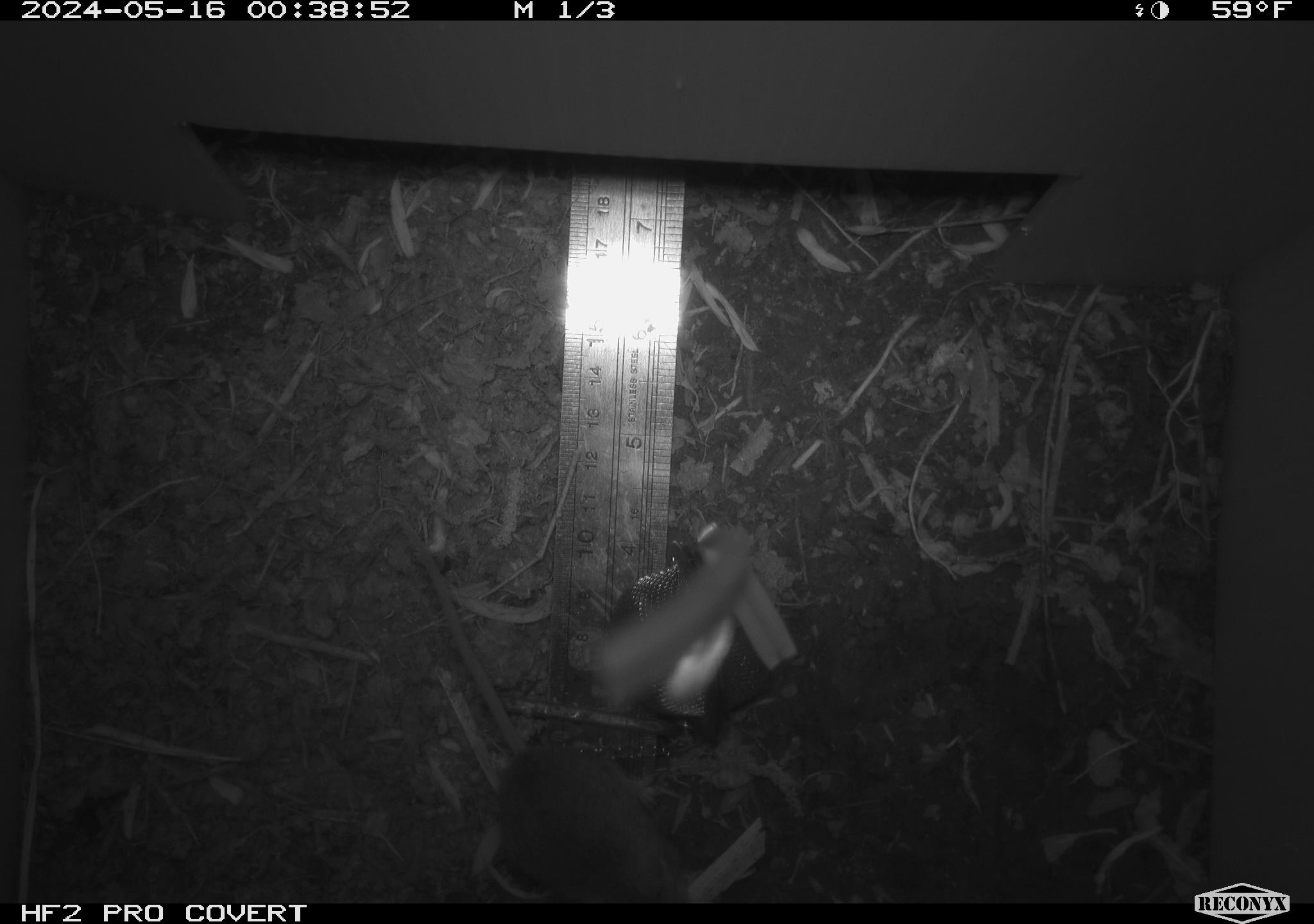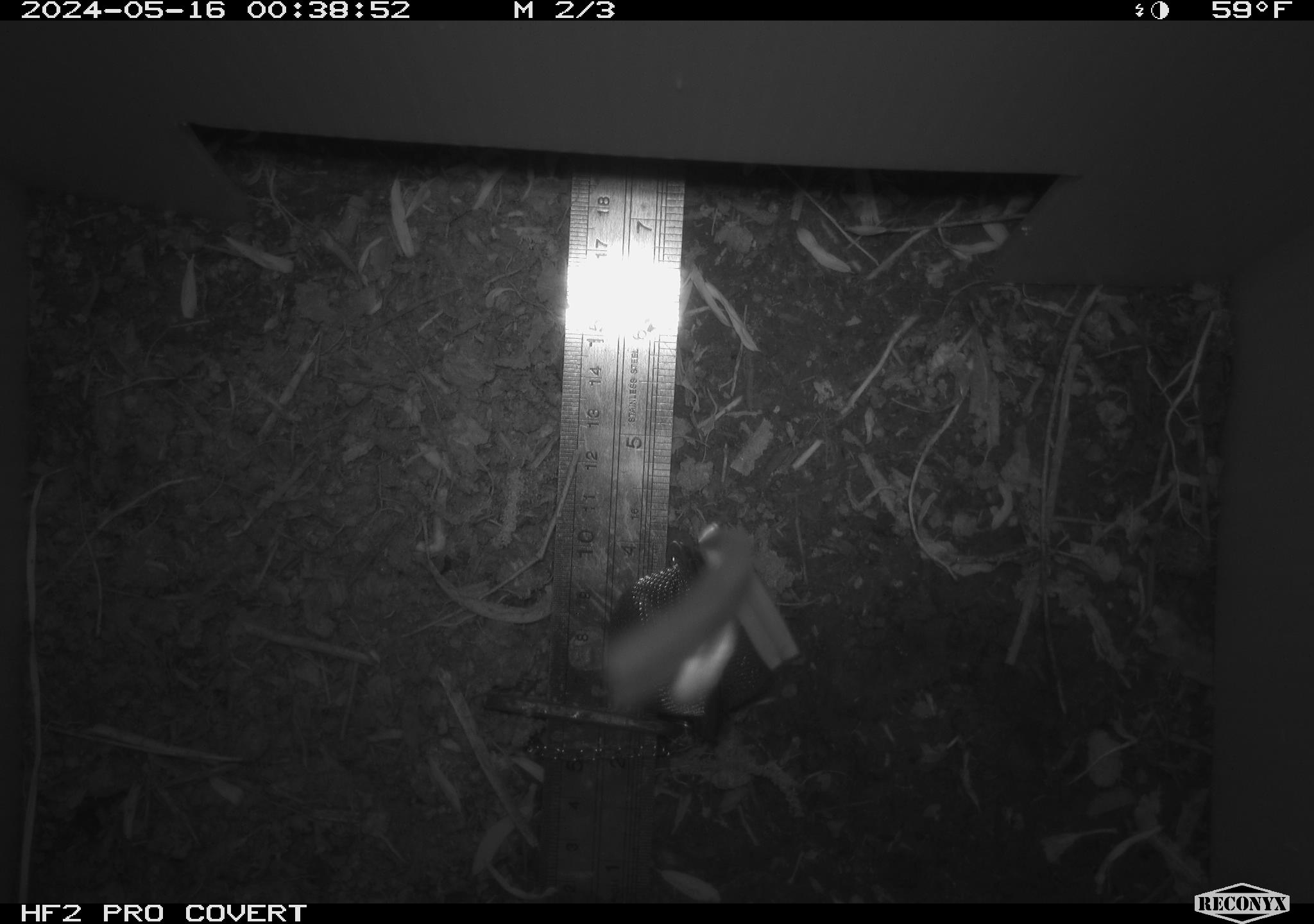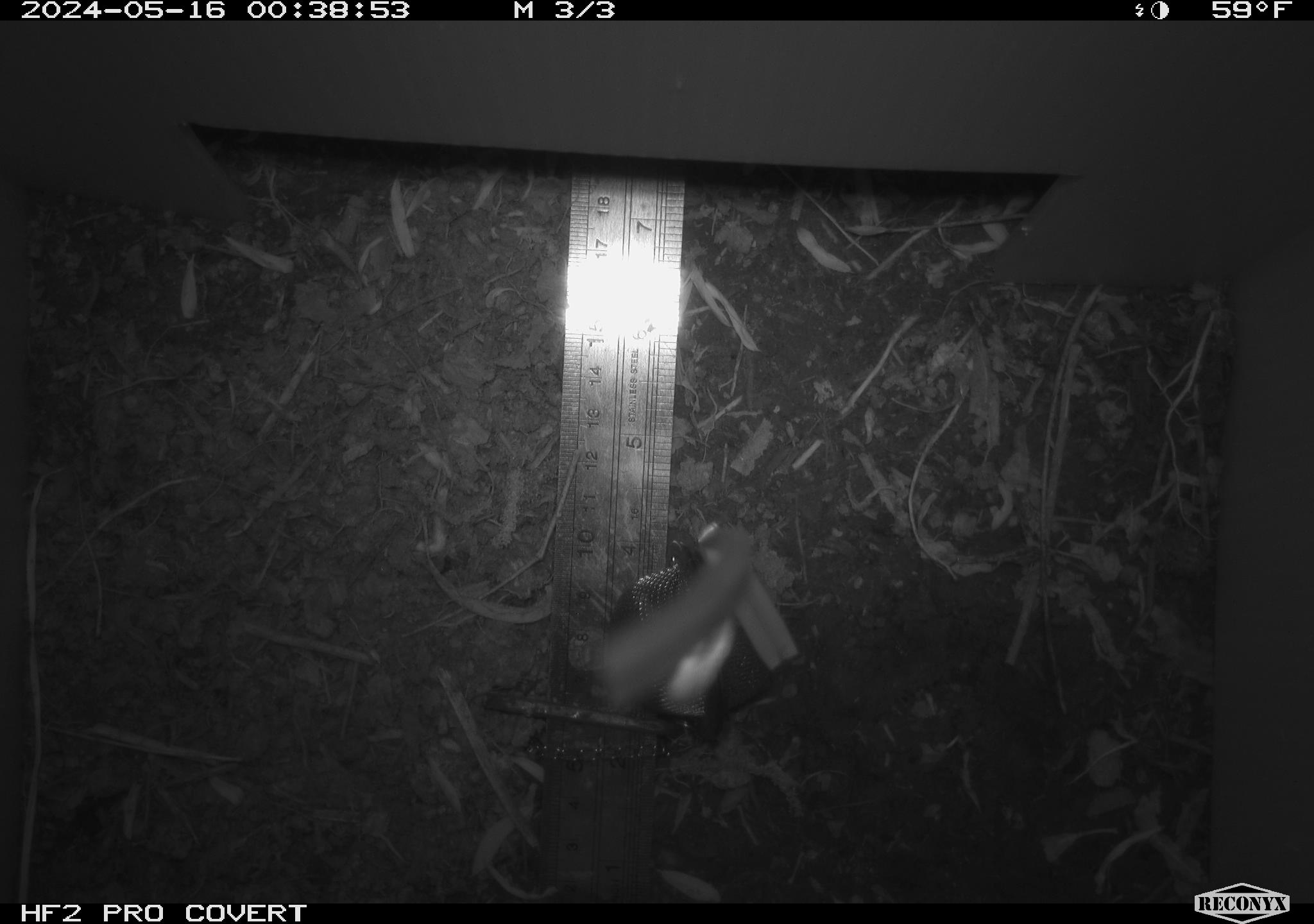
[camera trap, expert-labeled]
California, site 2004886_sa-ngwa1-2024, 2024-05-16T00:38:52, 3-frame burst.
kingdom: Animalia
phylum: Chordata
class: Mammalia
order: Rodentia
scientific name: Rodentia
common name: mouse species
Mouse species (Rodentia).